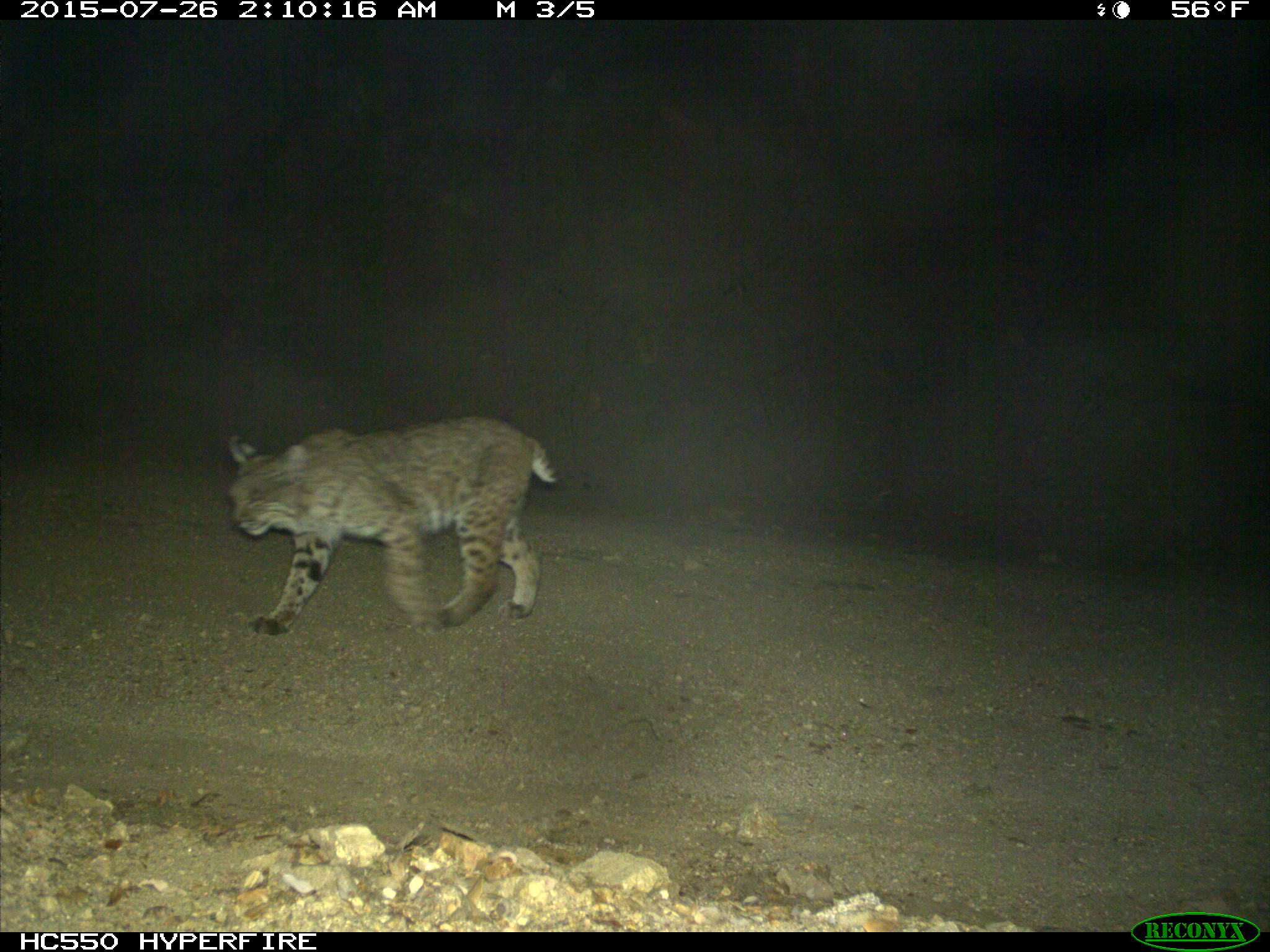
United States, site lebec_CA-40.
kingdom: Animalia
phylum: Chordata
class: Mammalia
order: Carnivora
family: Felidae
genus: Lynx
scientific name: Lynx rufus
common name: bobcat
Lynx rufus (bobcat).